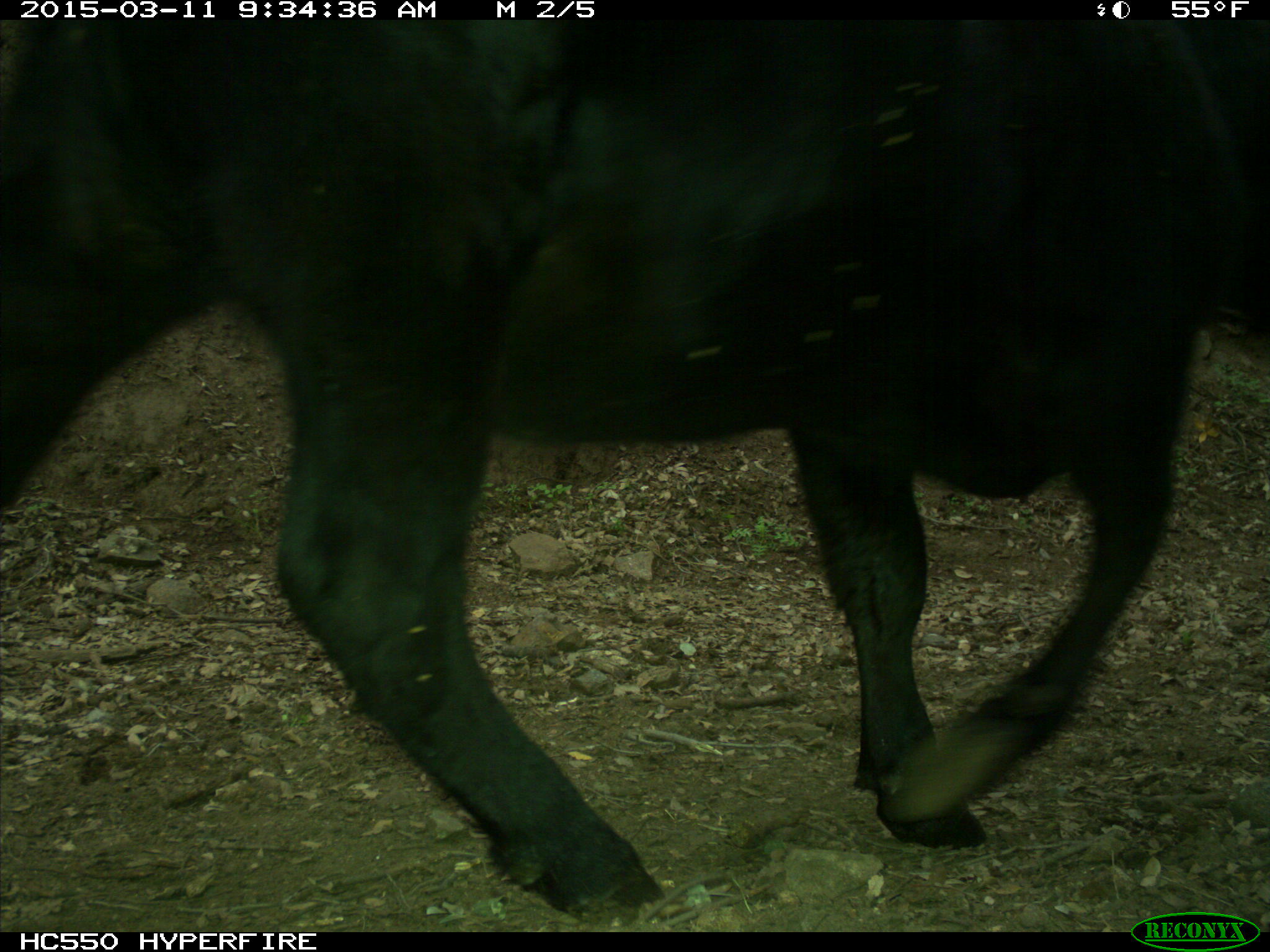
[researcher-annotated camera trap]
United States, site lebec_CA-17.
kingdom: Animalia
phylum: Chordata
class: Mammalia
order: Artiodactyla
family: Bovidae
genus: Bos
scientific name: Bos taurus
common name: domestic cow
Bos taurus (domestic cow).